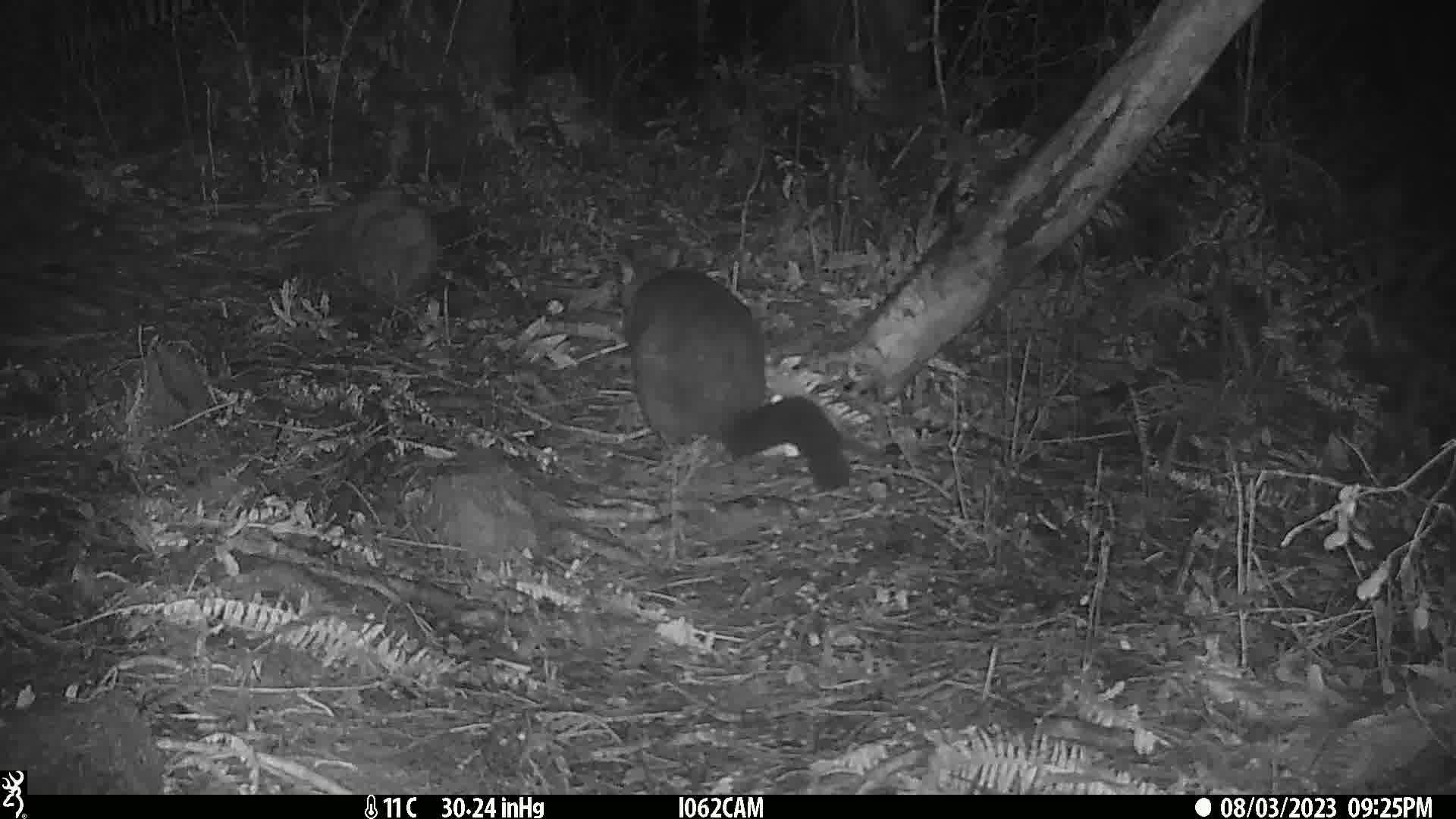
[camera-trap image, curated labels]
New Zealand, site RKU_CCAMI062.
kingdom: Animalia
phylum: Chordata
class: Mammalia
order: Diprotodontia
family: Phalangeridae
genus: Trichosurus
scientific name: Trichosurus vulpecula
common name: common brushtail possum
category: possum